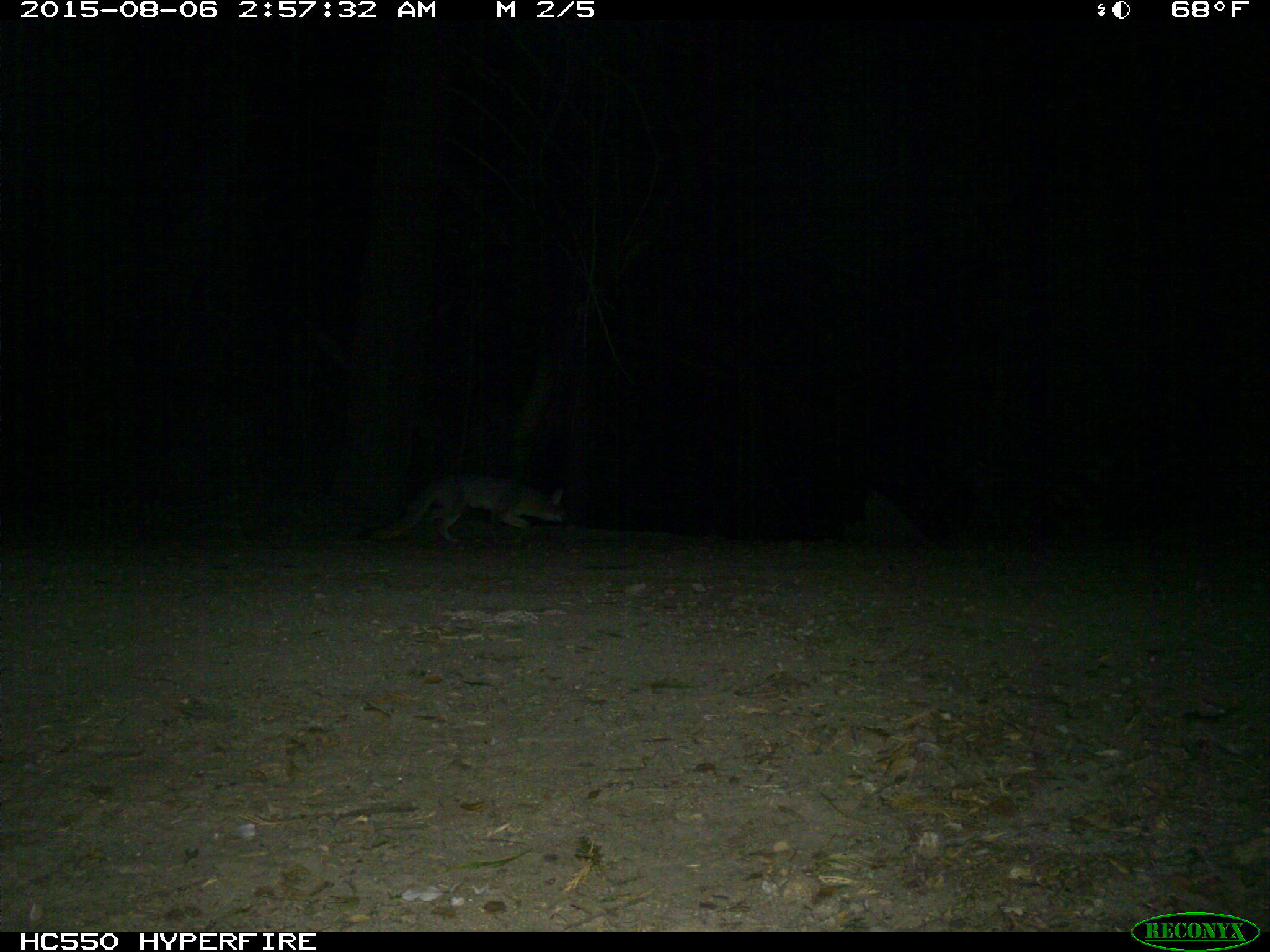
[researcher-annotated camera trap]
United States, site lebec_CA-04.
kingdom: Animalia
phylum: Chordata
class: Mammalia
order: Carnivora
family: Canidae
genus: Urocyon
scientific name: Urocyon cinereoargenteus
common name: gray fox